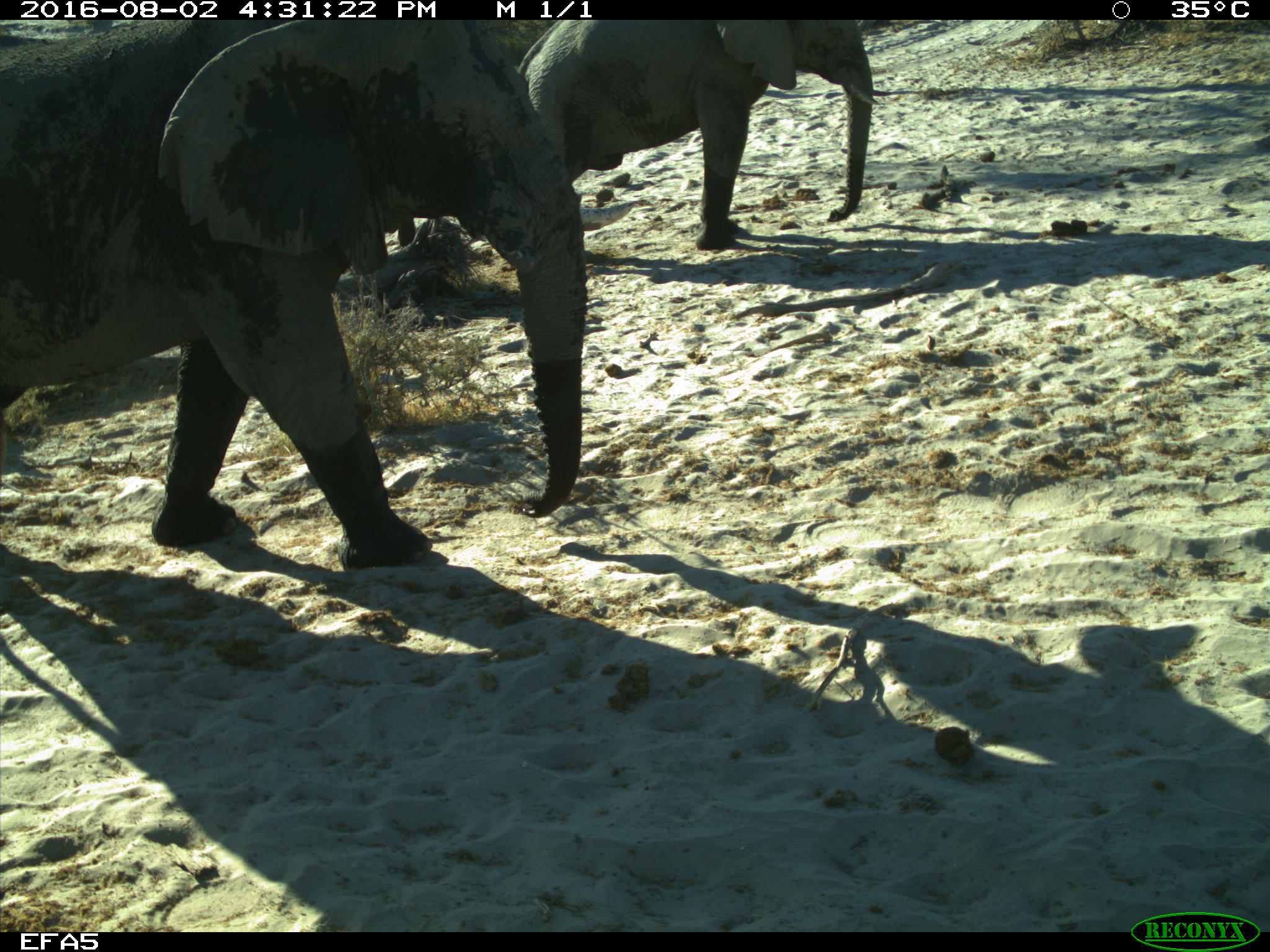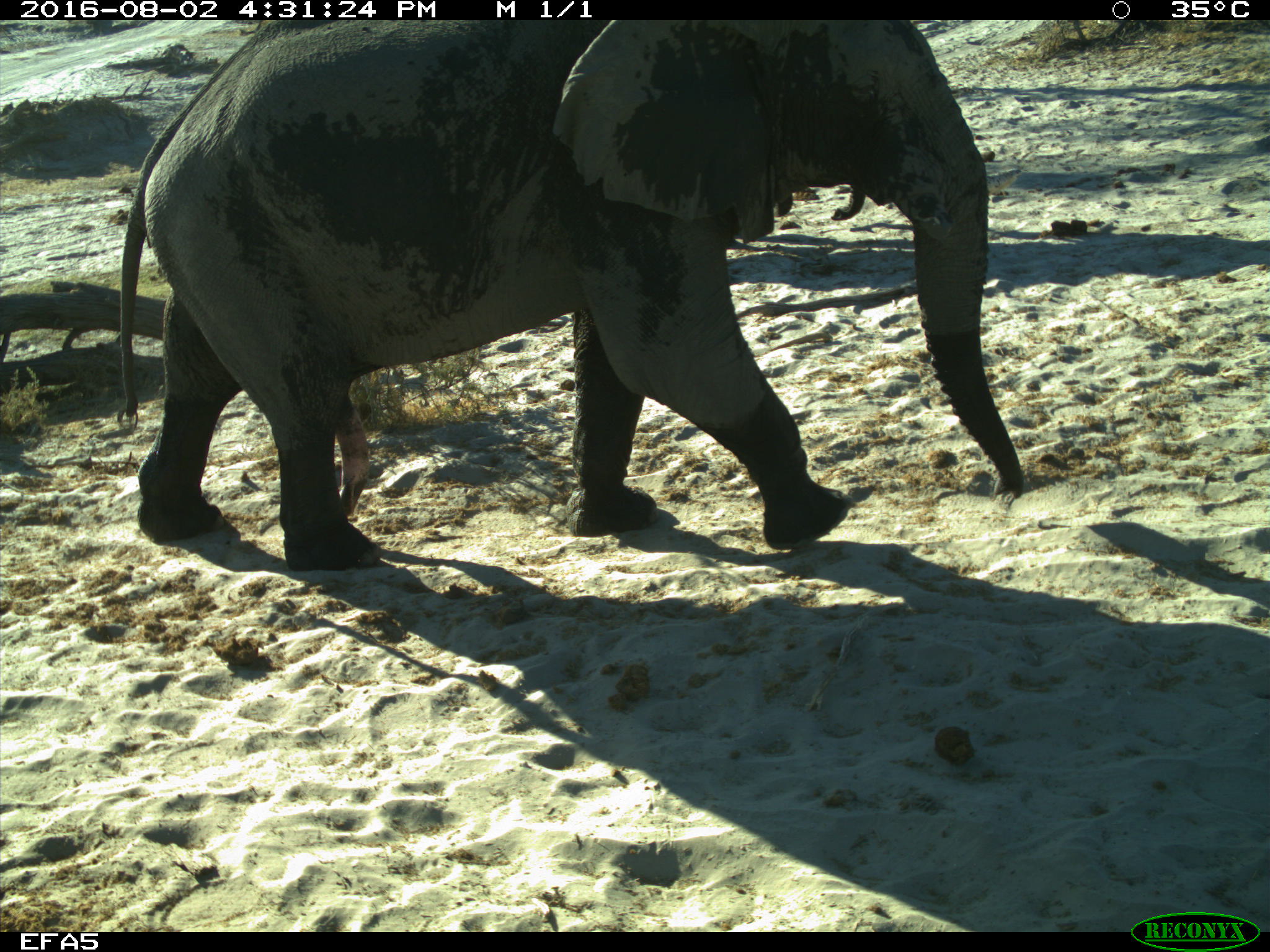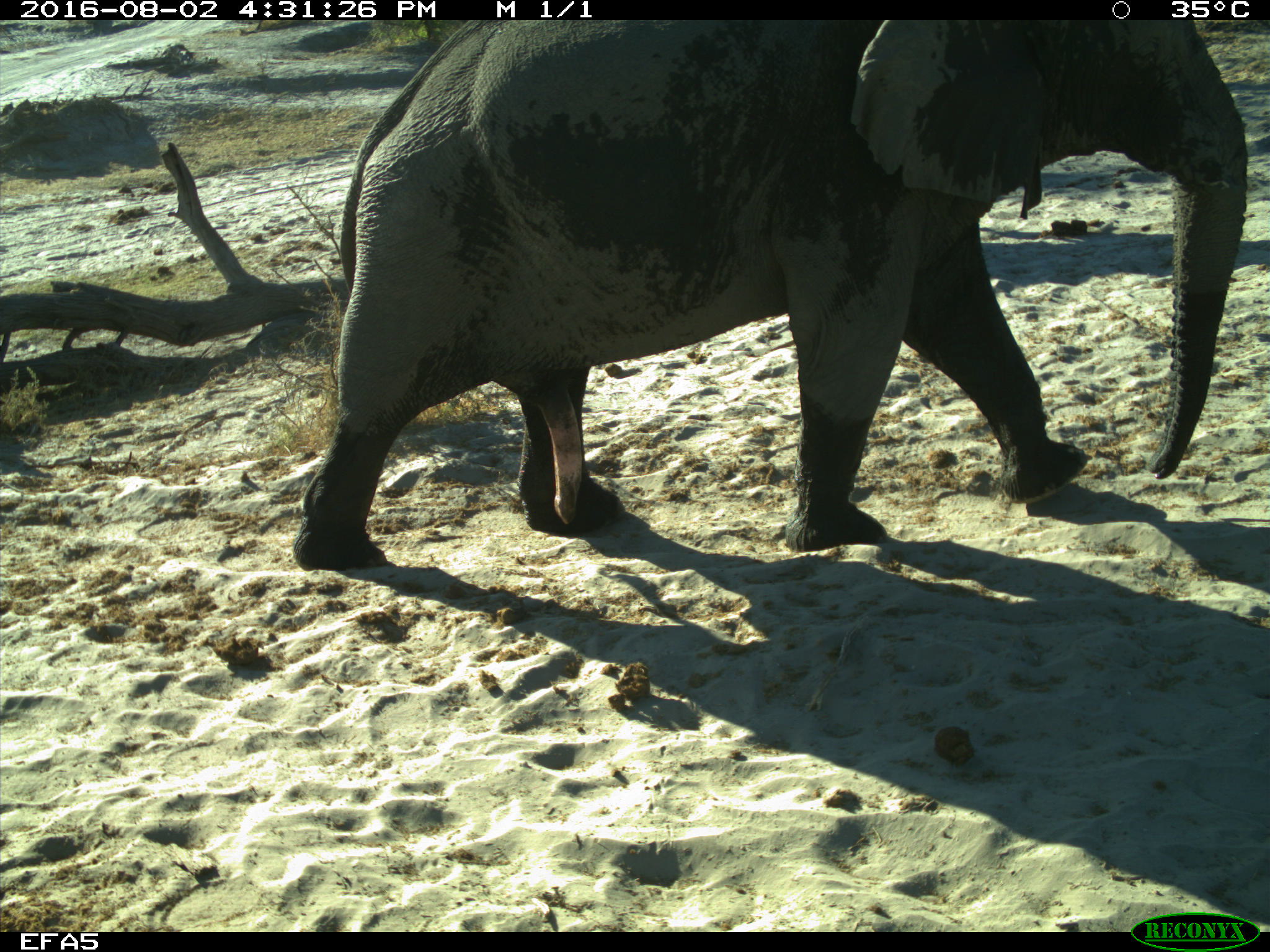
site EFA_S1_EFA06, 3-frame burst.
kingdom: Animalia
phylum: Chordata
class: Mammalia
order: Proboscidea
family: Elephantidae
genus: Loxodonta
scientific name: Loxodonta africana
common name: african bush elephant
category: elephant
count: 2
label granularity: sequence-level